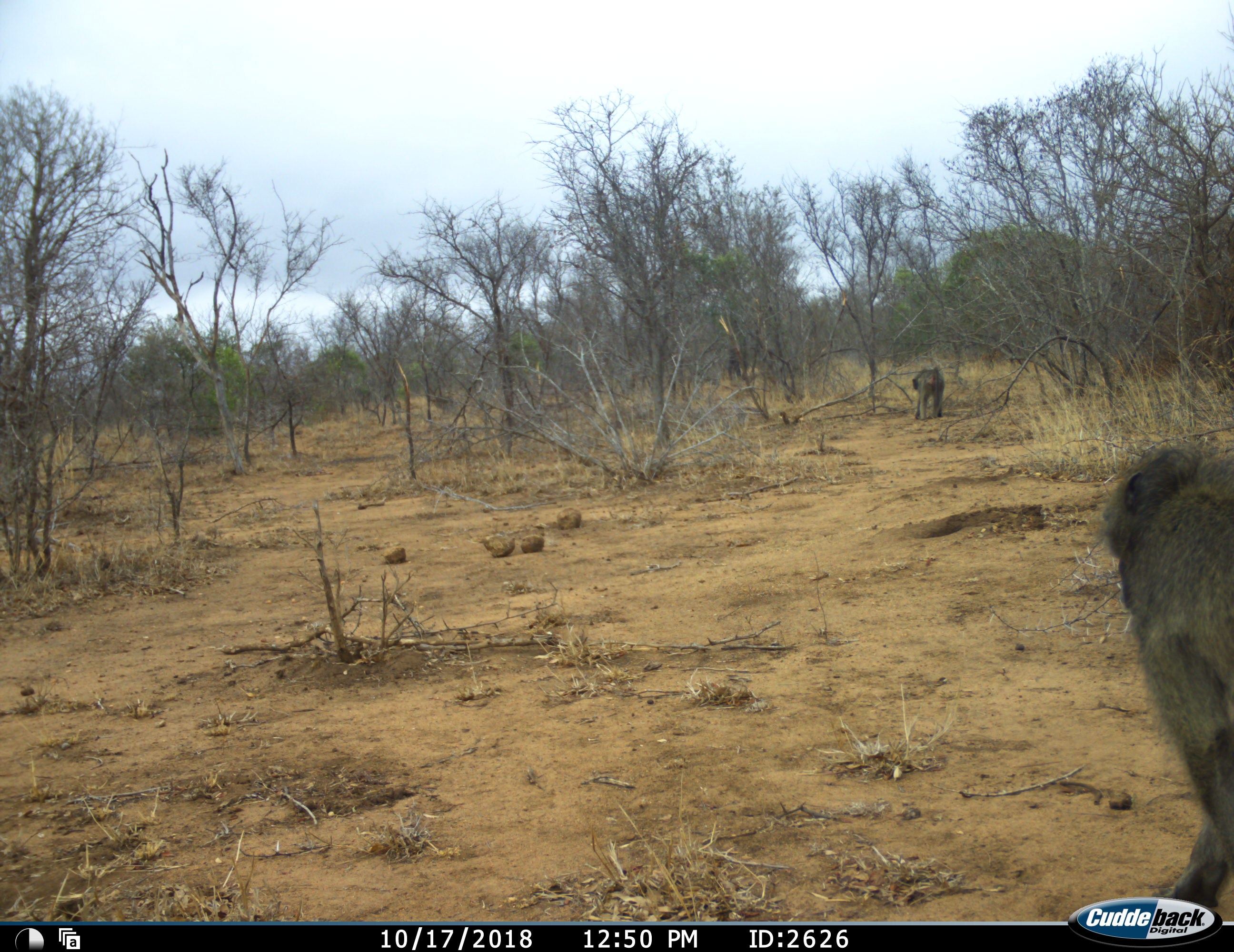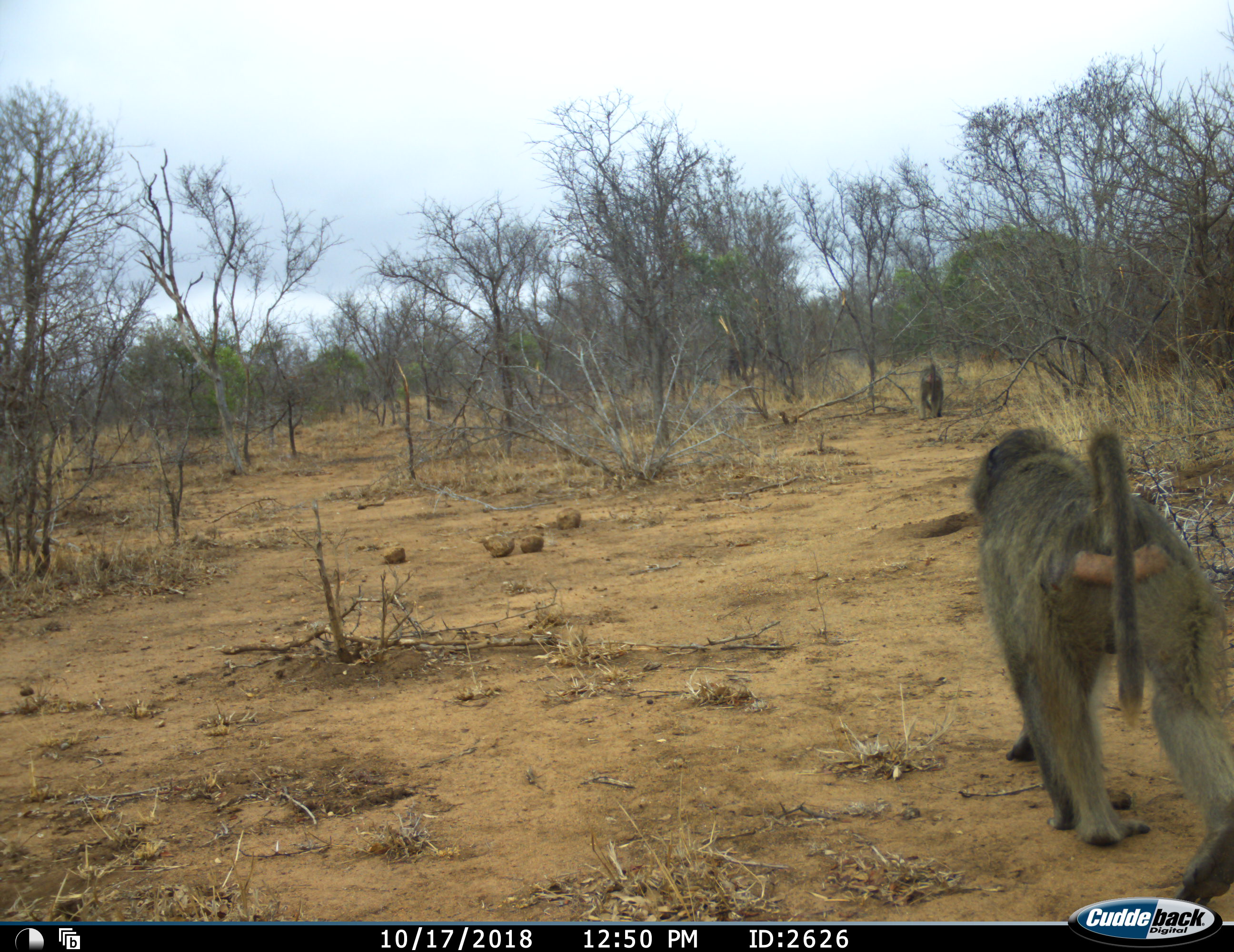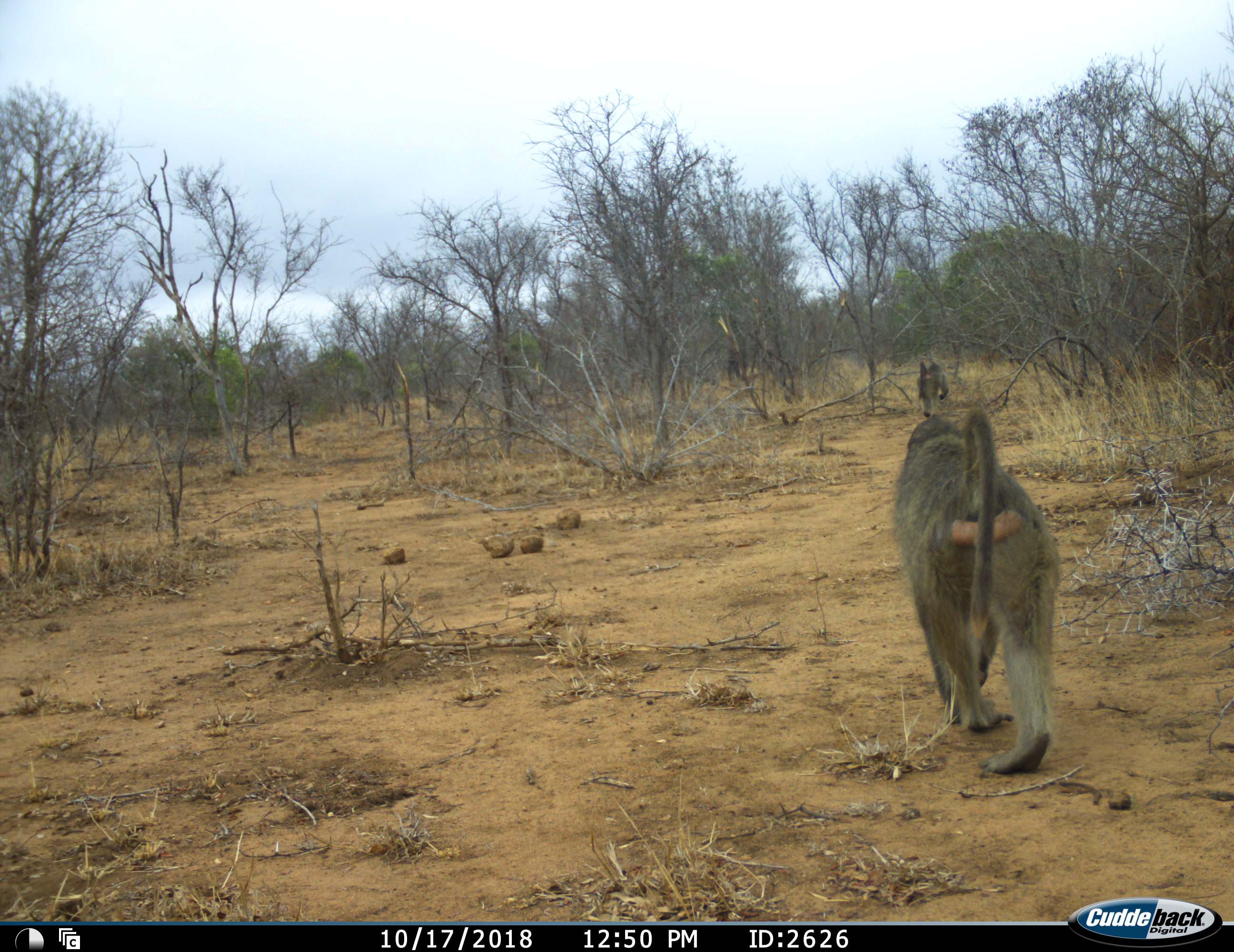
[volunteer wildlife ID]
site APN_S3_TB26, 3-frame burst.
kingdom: Animalia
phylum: Chordata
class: Mammalia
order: Primates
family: Cercopithecidae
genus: Papio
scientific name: Papio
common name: baboon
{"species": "baboon (Papio)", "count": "2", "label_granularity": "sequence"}